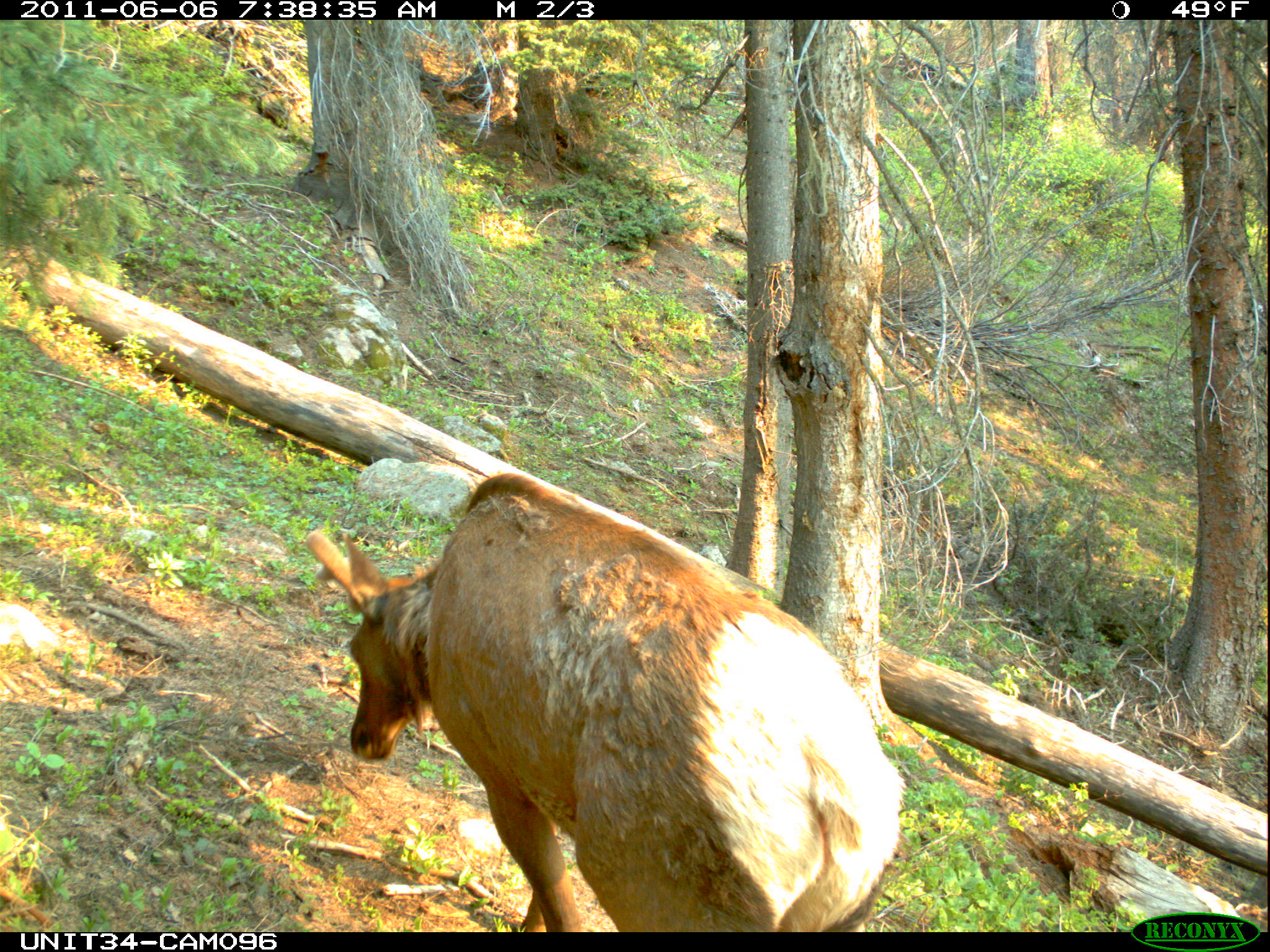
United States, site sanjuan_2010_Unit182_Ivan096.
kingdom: Animalia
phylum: Chordata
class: Mammalia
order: Artiodactyla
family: Cervidae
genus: Cervus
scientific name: Cervus elaphus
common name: red deer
Cervus elaphus (red deer).